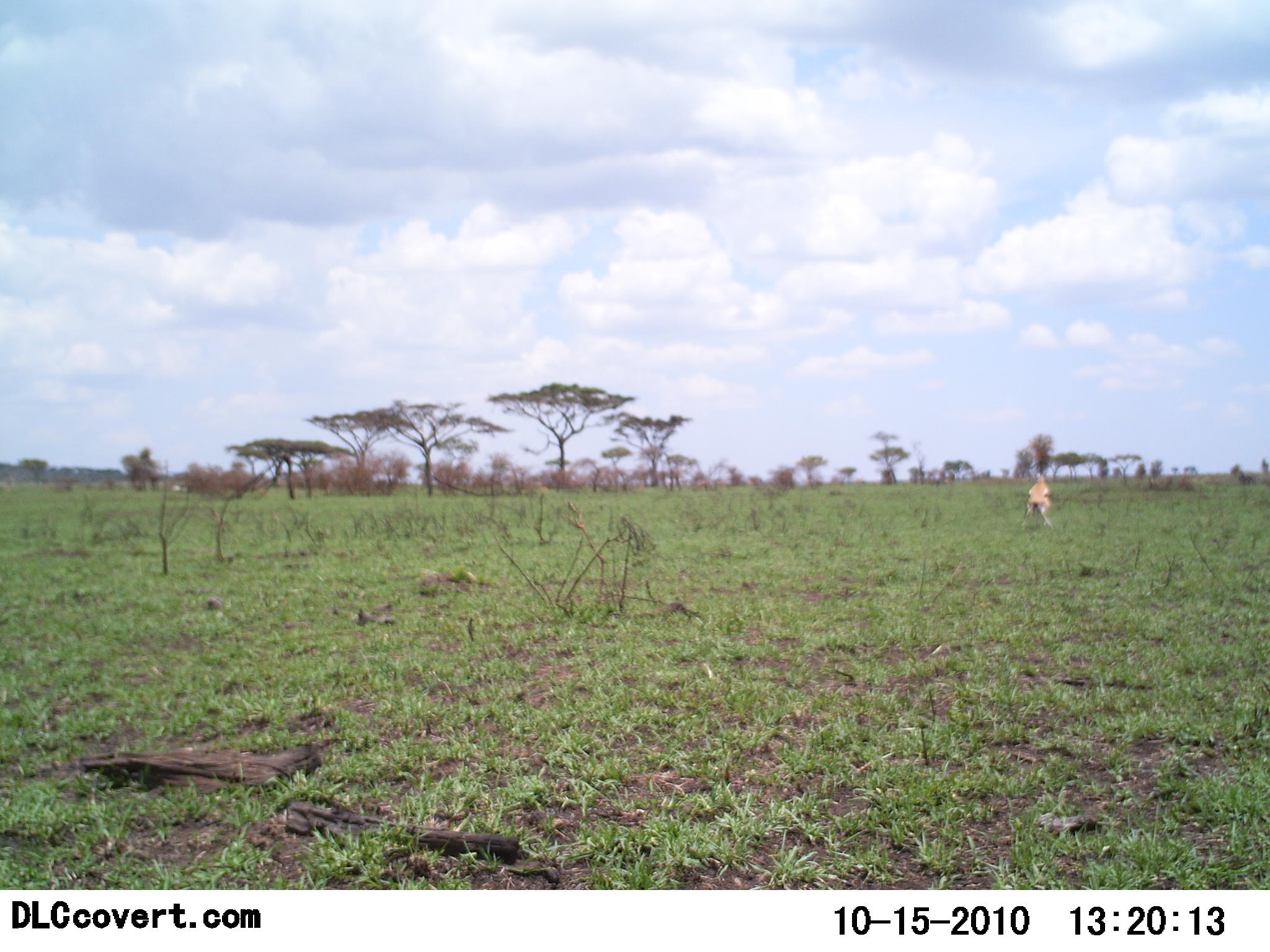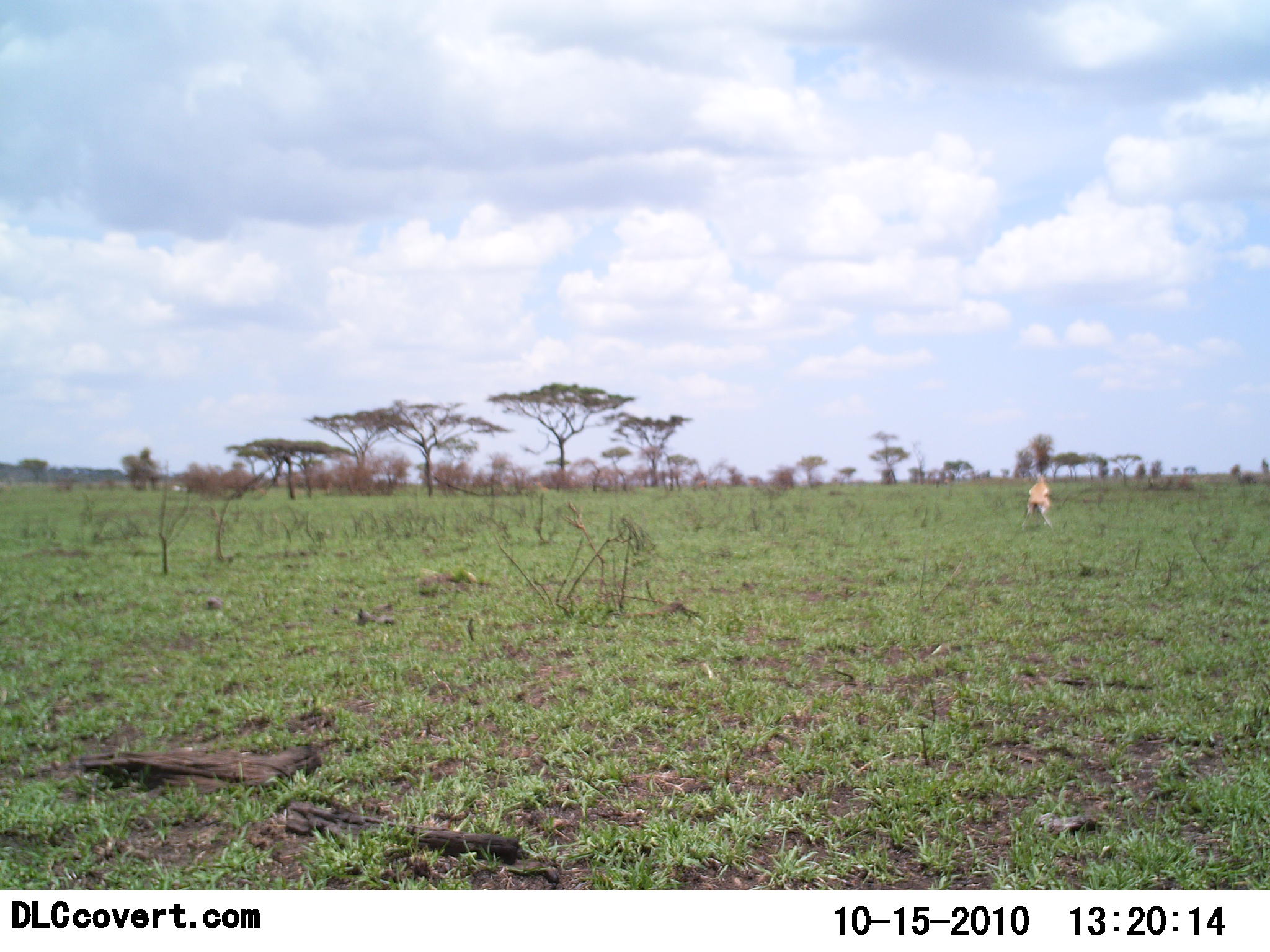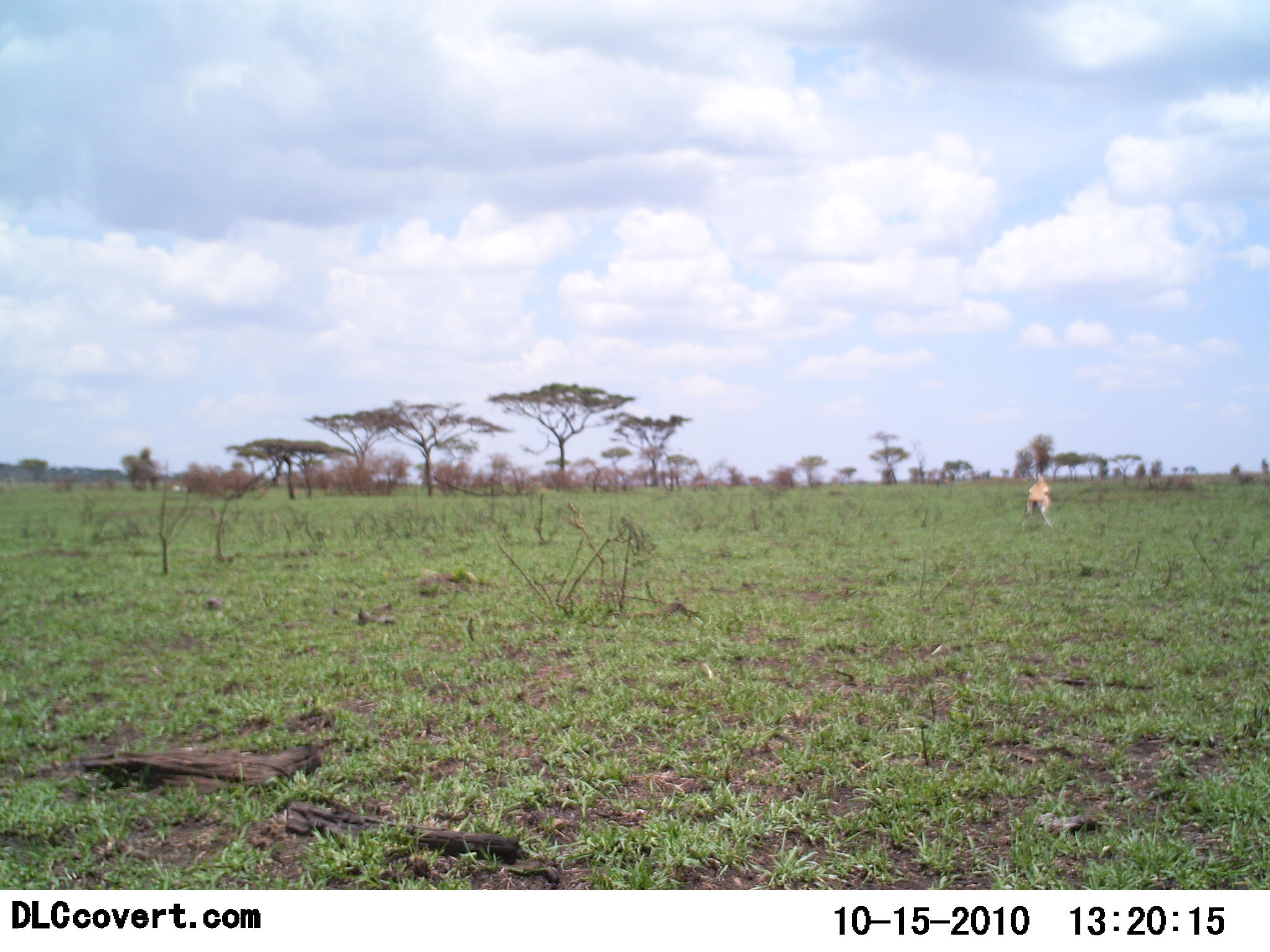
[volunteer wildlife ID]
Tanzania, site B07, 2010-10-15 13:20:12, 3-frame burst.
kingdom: Animalia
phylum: Chordata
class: Mammalia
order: Artiodactyla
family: Bovidae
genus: Eudorcas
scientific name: Eudorcas thomsonii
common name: thomson's gazelle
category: gazellethomsons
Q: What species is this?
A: Gazellethomsons (thomson's gazelle) (Eudorcas thomsonii).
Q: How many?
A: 1.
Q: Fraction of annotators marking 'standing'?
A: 57%.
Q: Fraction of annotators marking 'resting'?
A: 0%.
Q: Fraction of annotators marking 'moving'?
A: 0%.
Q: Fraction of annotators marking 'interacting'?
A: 29%.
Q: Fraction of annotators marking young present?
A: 0%.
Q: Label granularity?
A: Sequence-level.